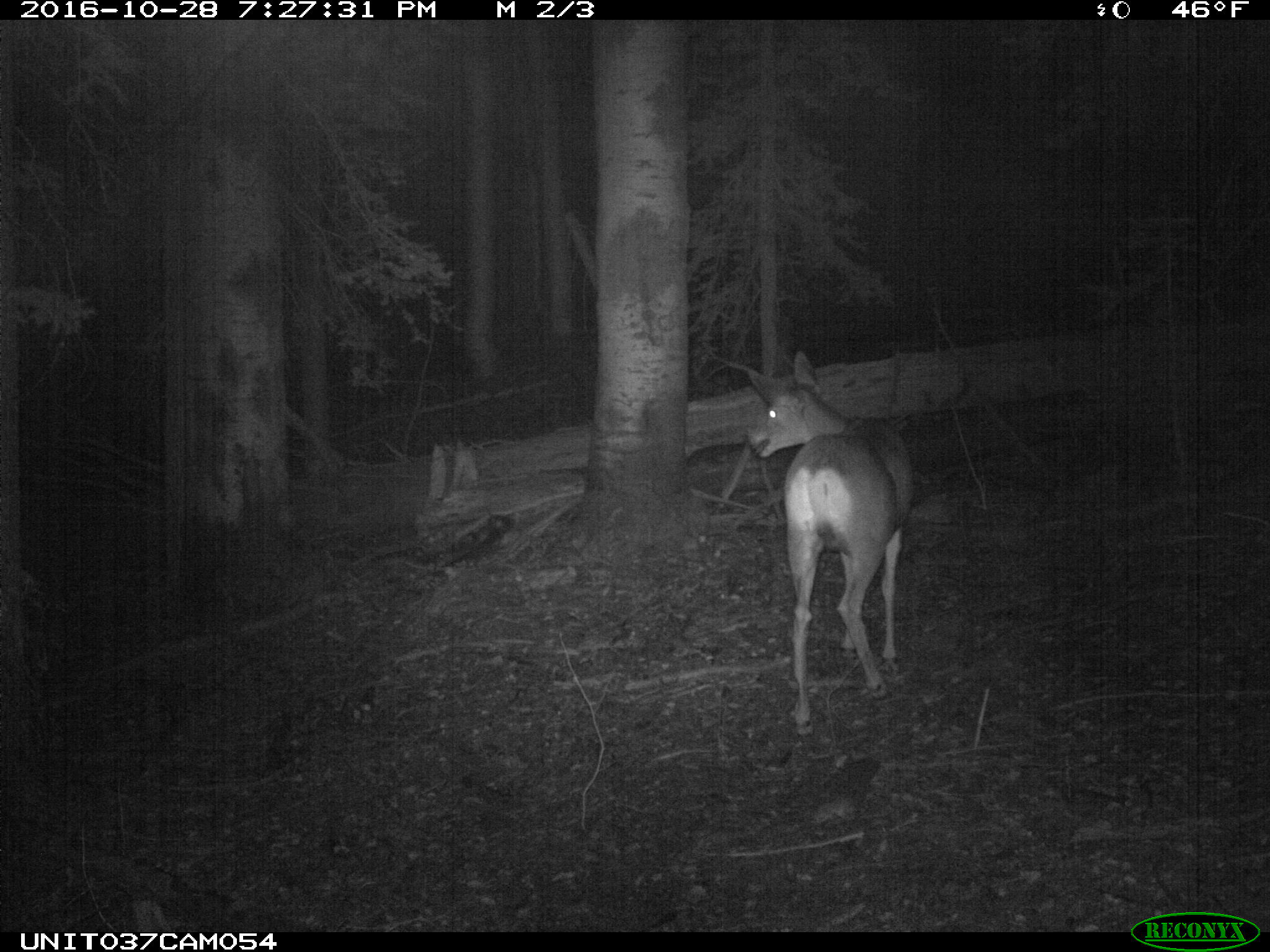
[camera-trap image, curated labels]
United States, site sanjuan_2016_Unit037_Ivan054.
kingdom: Animalia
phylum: Chordata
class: Mammalia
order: Artiodactyla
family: Cervidae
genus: Odocoileus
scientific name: Odocoileus hemionus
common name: mule deer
Odocoileus hemionus (mule deer).